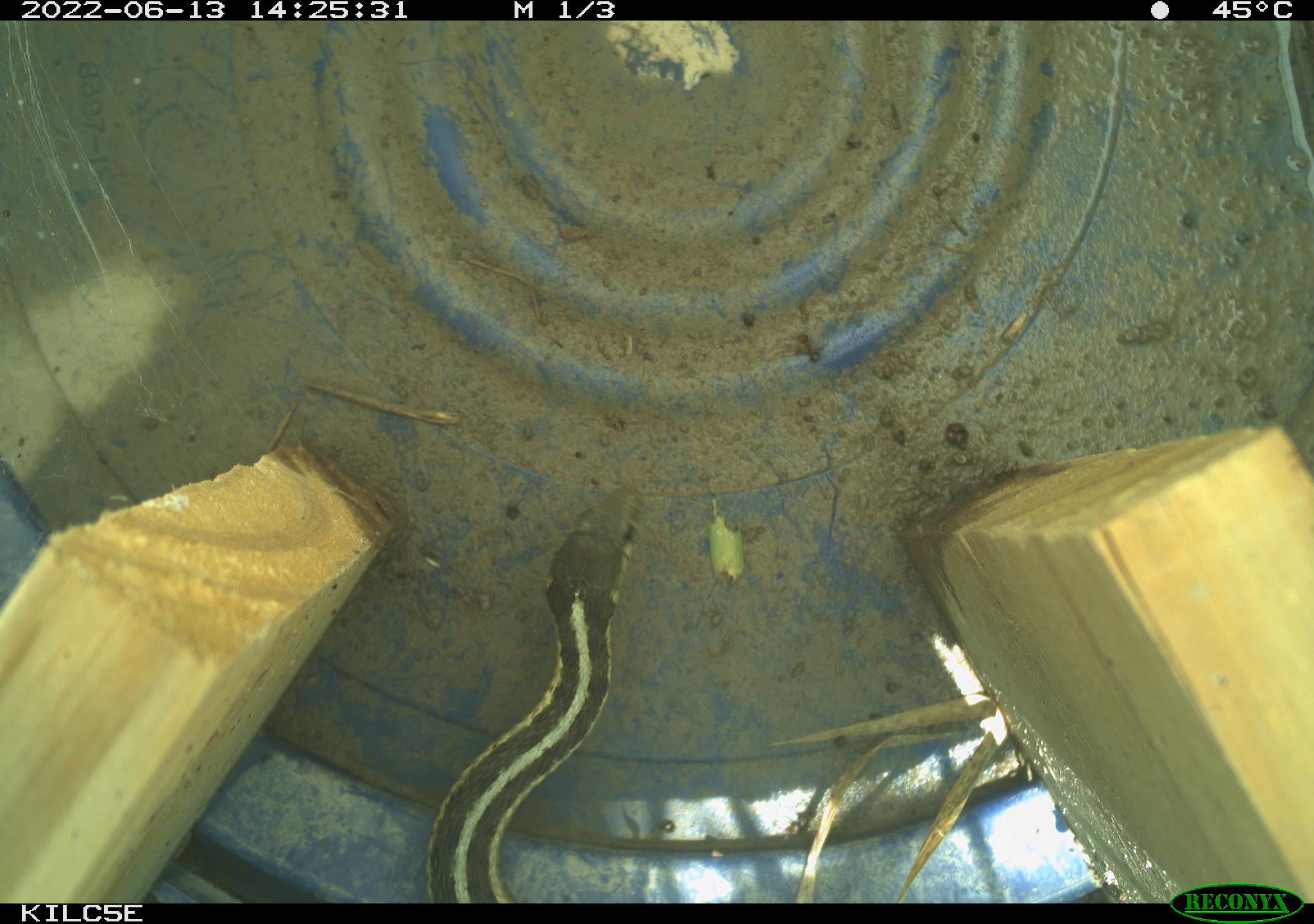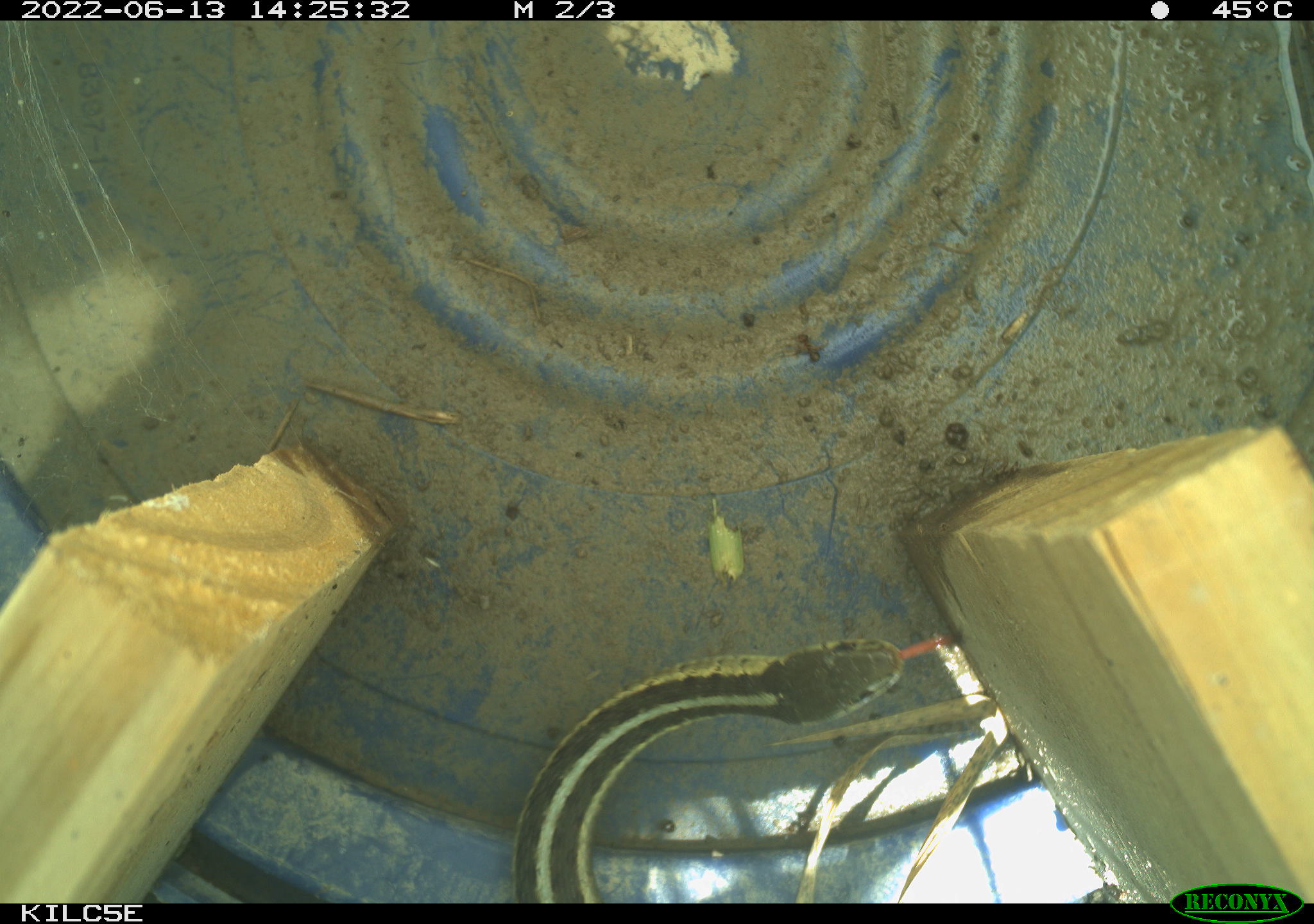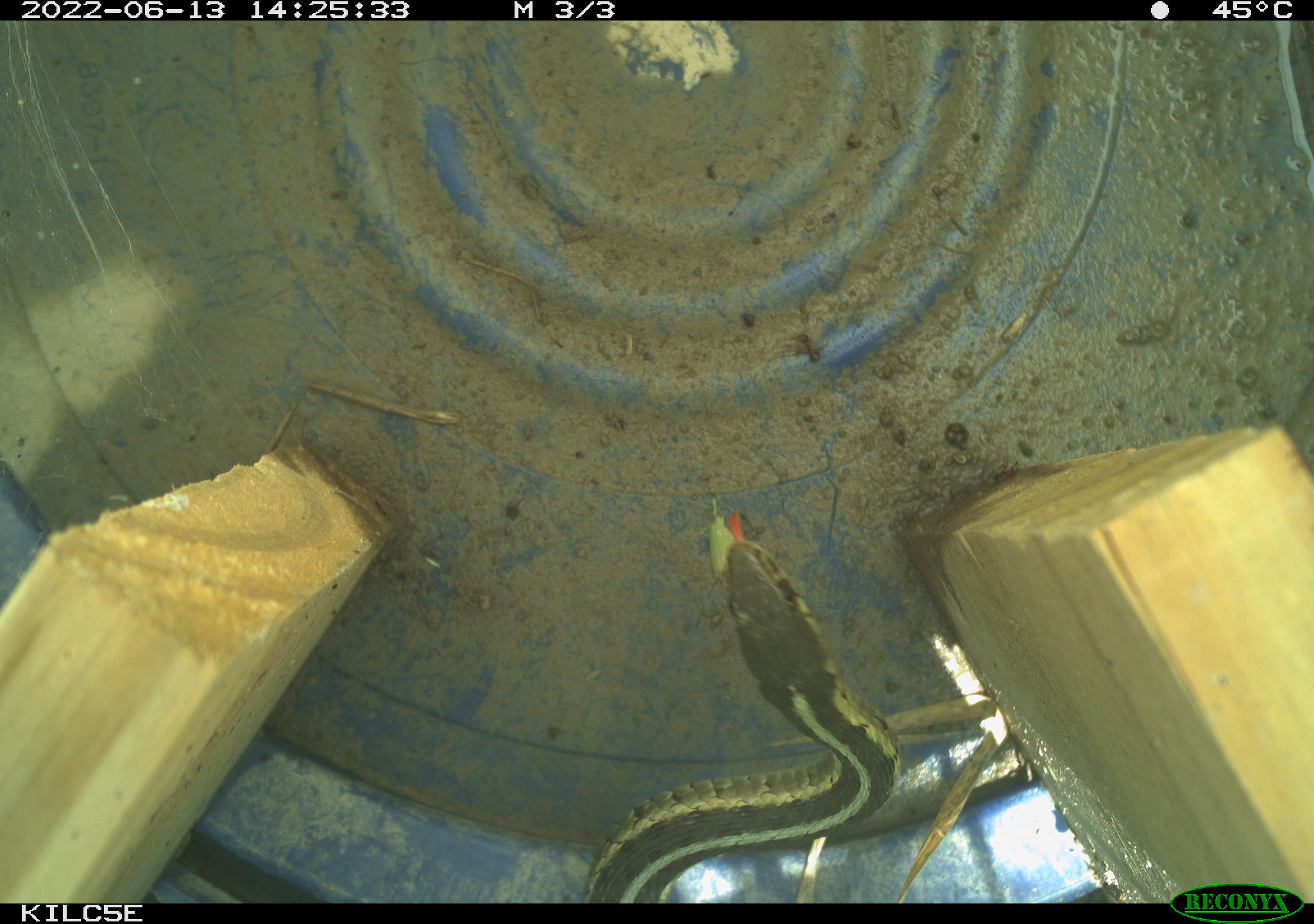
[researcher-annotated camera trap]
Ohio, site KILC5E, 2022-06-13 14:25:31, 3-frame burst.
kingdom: Animalia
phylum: Chordata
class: Reptilia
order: Squamata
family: Colubridae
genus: Thamnophis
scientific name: Thamnophis sirtalis sirtalis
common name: eastern gartersnake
Eastern gartersnake (Thamnophis sirtalis sirtalis).